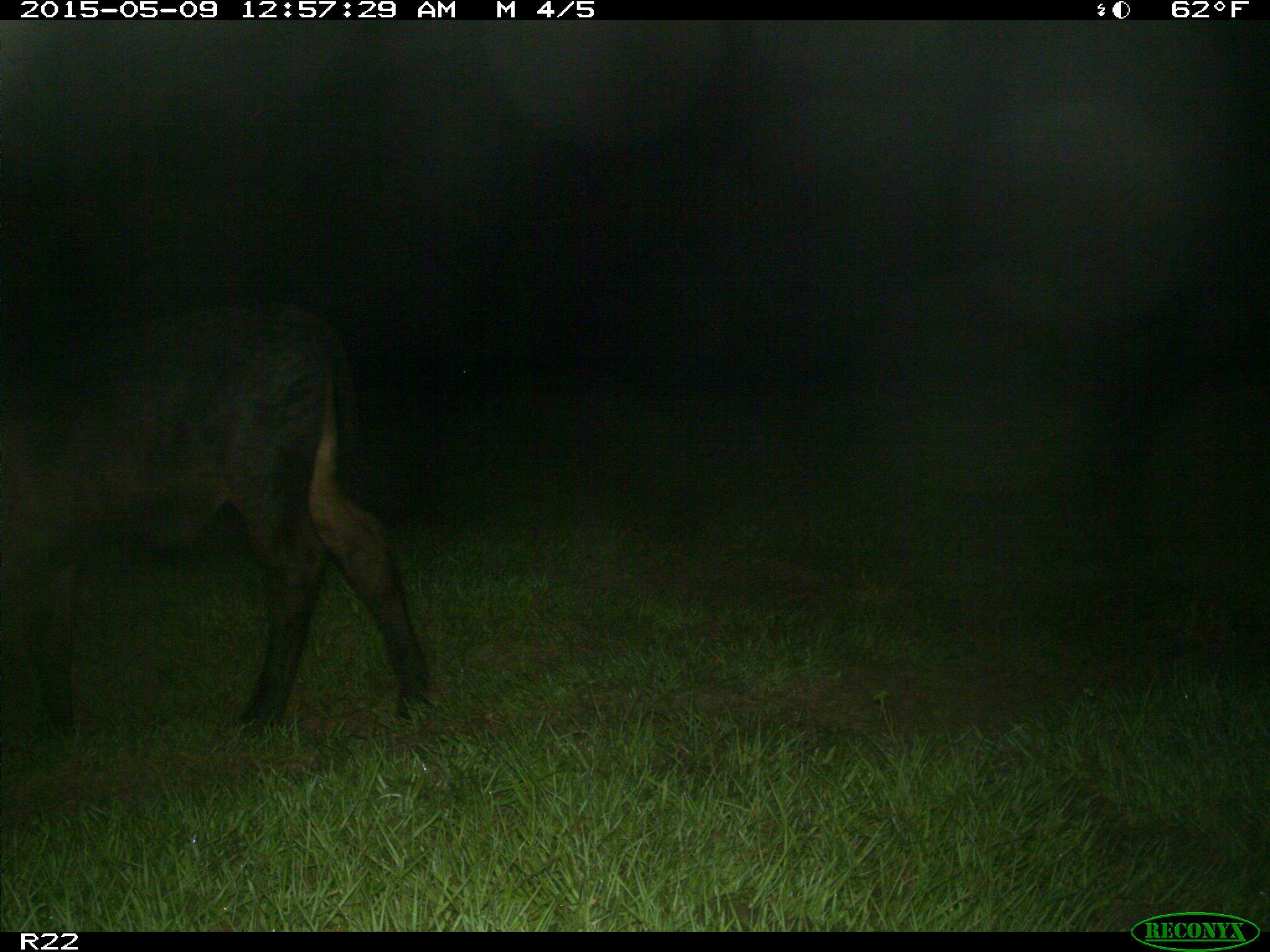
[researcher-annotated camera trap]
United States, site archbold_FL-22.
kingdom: Animalia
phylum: Chordata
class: Mammalia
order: Artiodactyla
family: Bovidae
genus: Bos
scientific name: Bos taurus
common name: domestic cow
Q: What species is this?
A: Bos taurus (domestic cow).